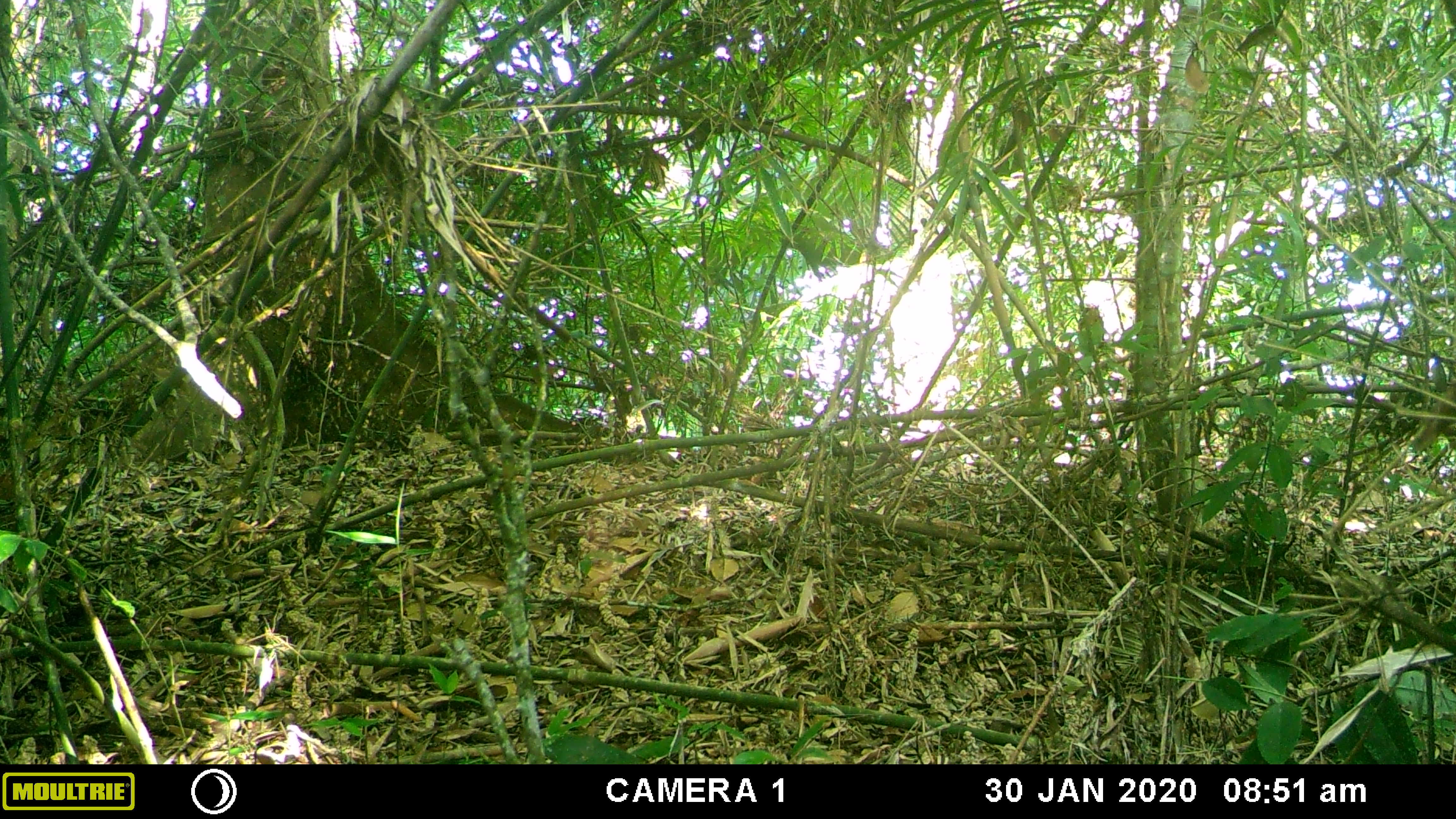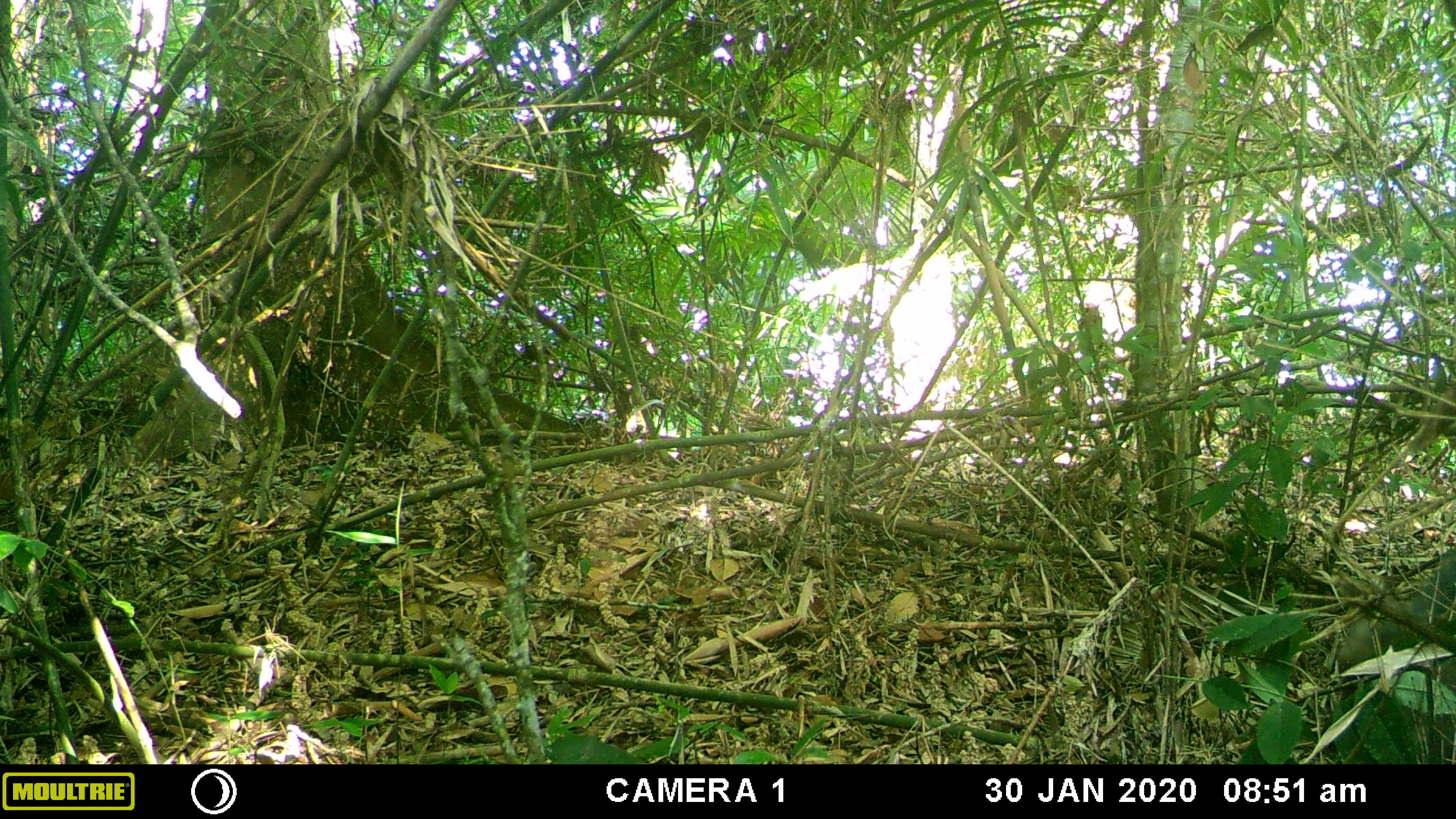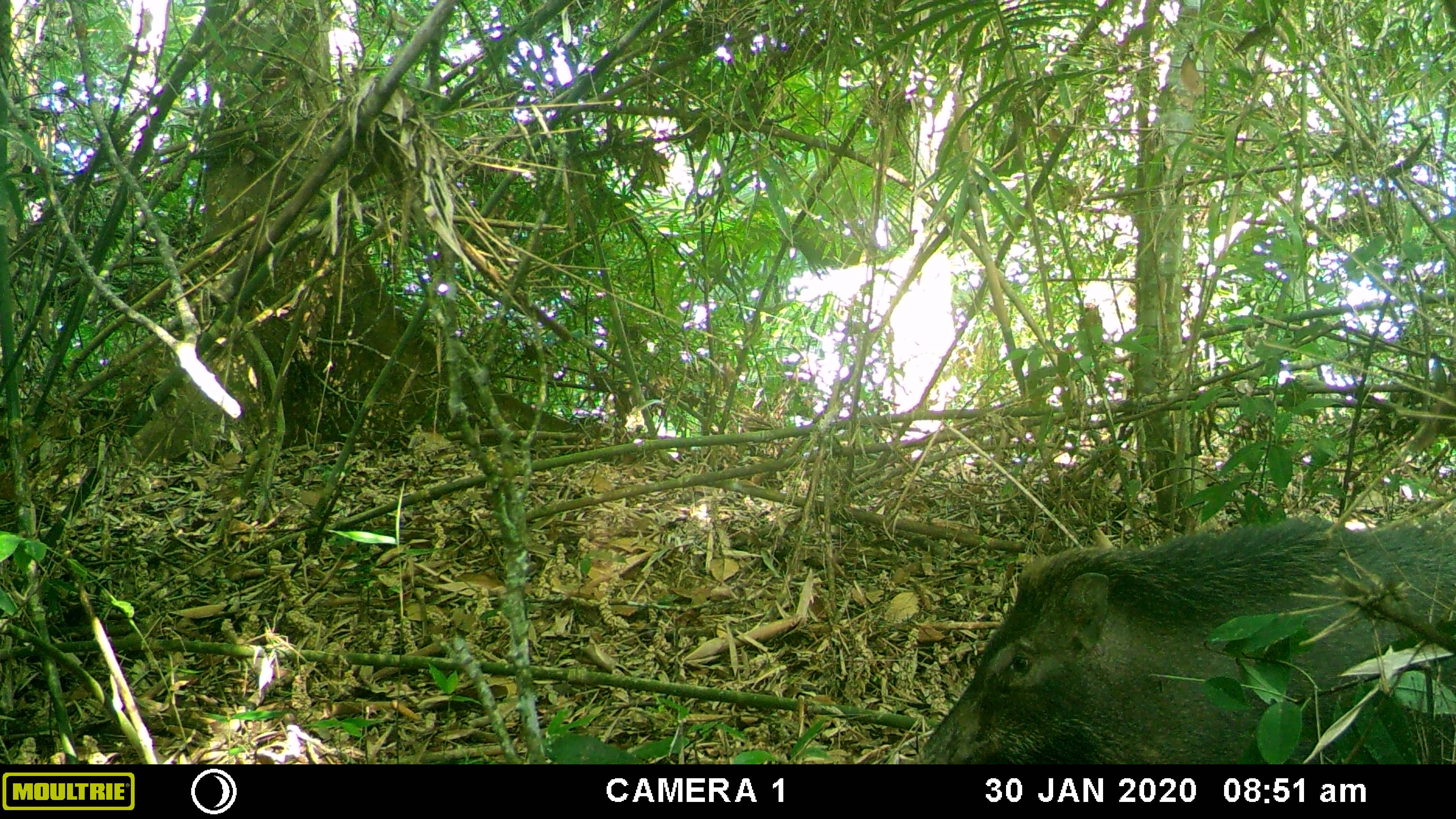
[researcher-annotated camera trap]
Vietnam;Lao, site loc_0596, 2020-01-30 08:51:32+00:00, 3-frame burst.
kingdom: Animalia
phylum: Chordata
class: Mammalia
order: Artiodactyla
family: Suidae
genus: Sus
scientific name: Sus scrofa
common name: eurasian wild pig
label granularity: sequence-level